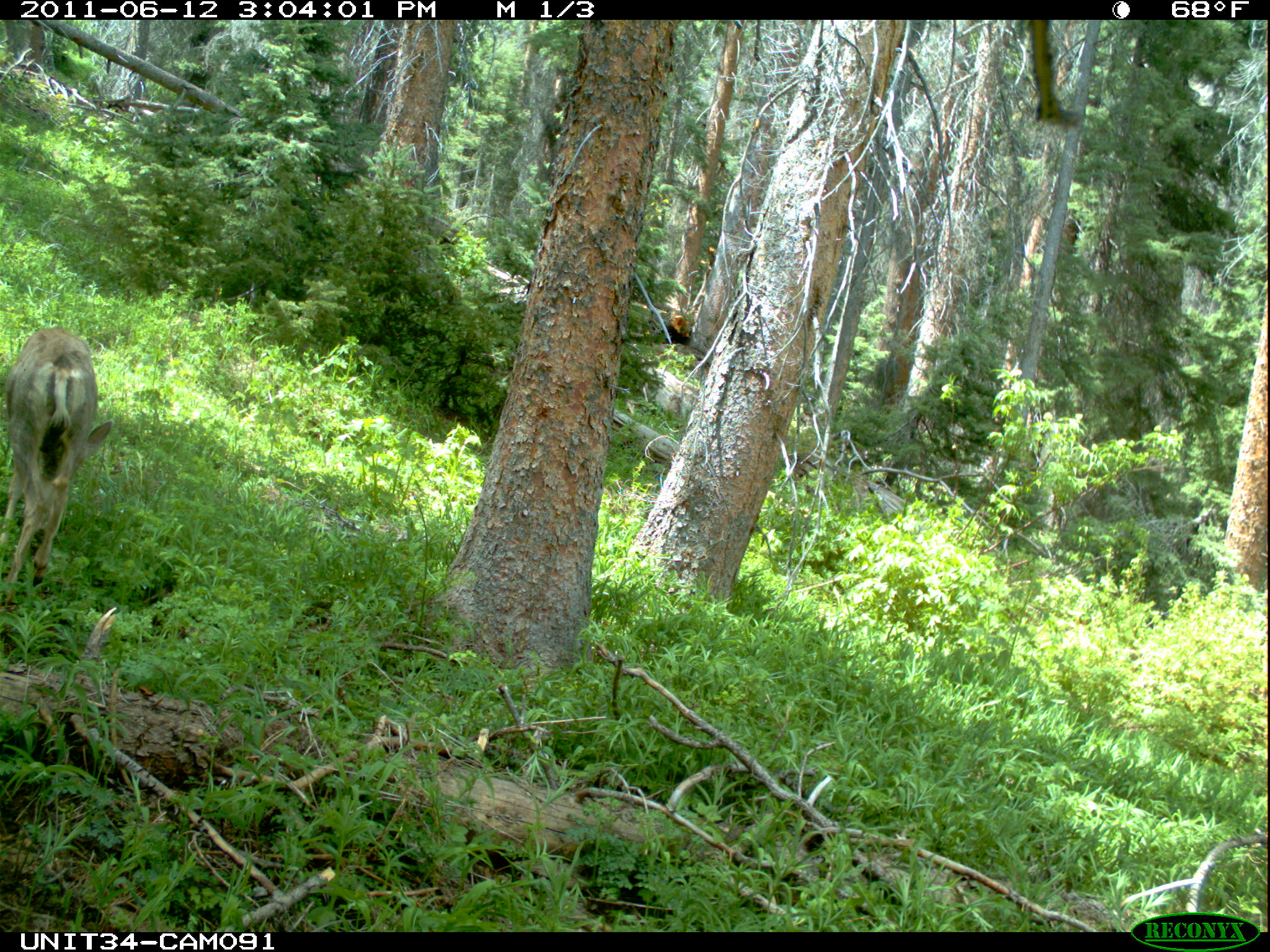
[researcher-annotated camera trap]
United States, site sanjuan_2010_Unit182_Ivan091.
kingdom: Animalia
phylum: Chordata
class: Mammalia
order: Artiodactyla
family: Cervidae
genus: Odocoileus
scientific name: Odocoileus hemionus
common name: mule deer